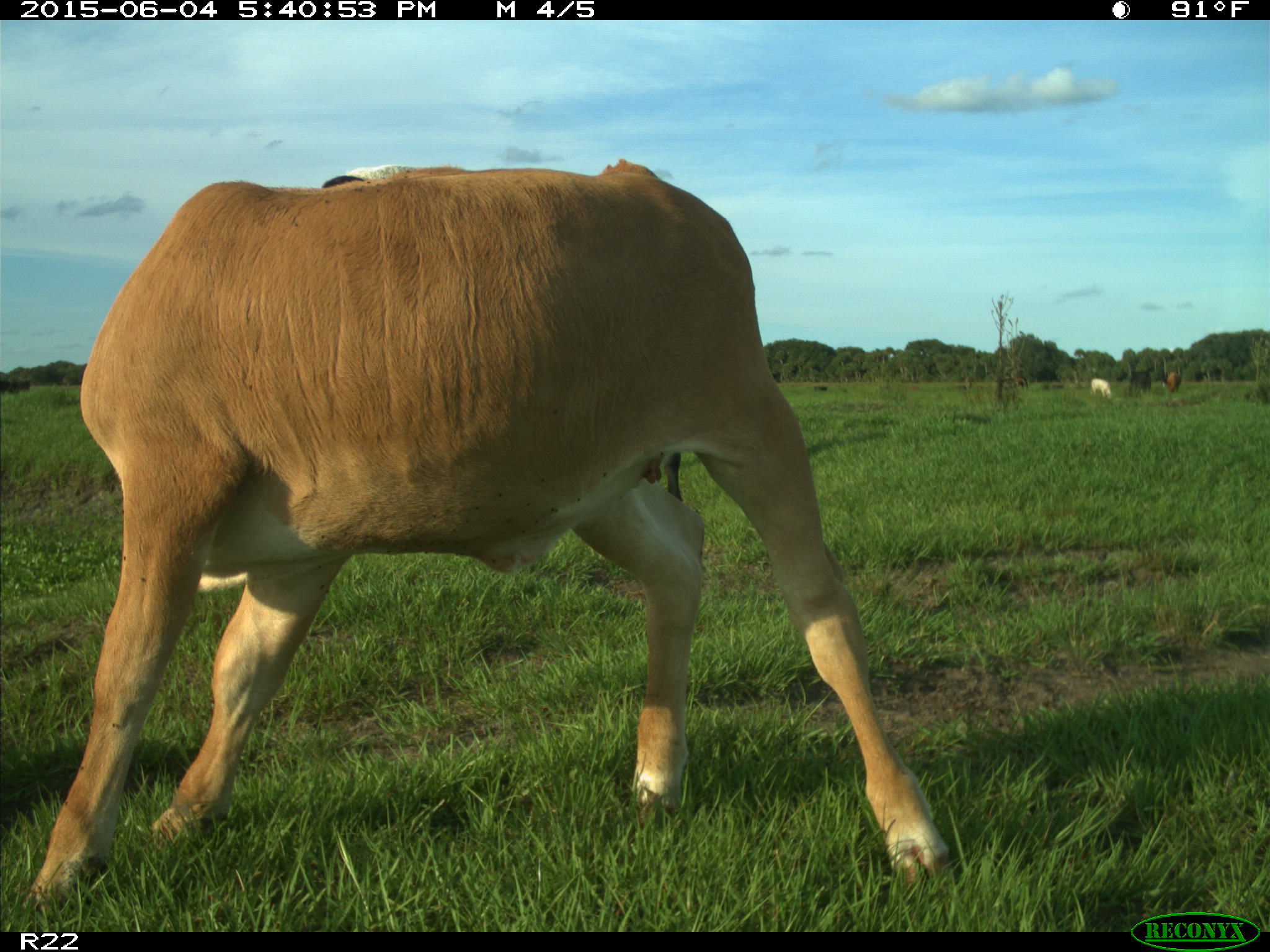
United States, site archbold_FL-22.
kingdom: Animalia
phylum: Chordata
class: Mammalia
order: Artiodactyla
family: Bovidae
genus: Bos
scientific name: Bos taurus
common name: domestic cow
Bos taurus (domestic cow).